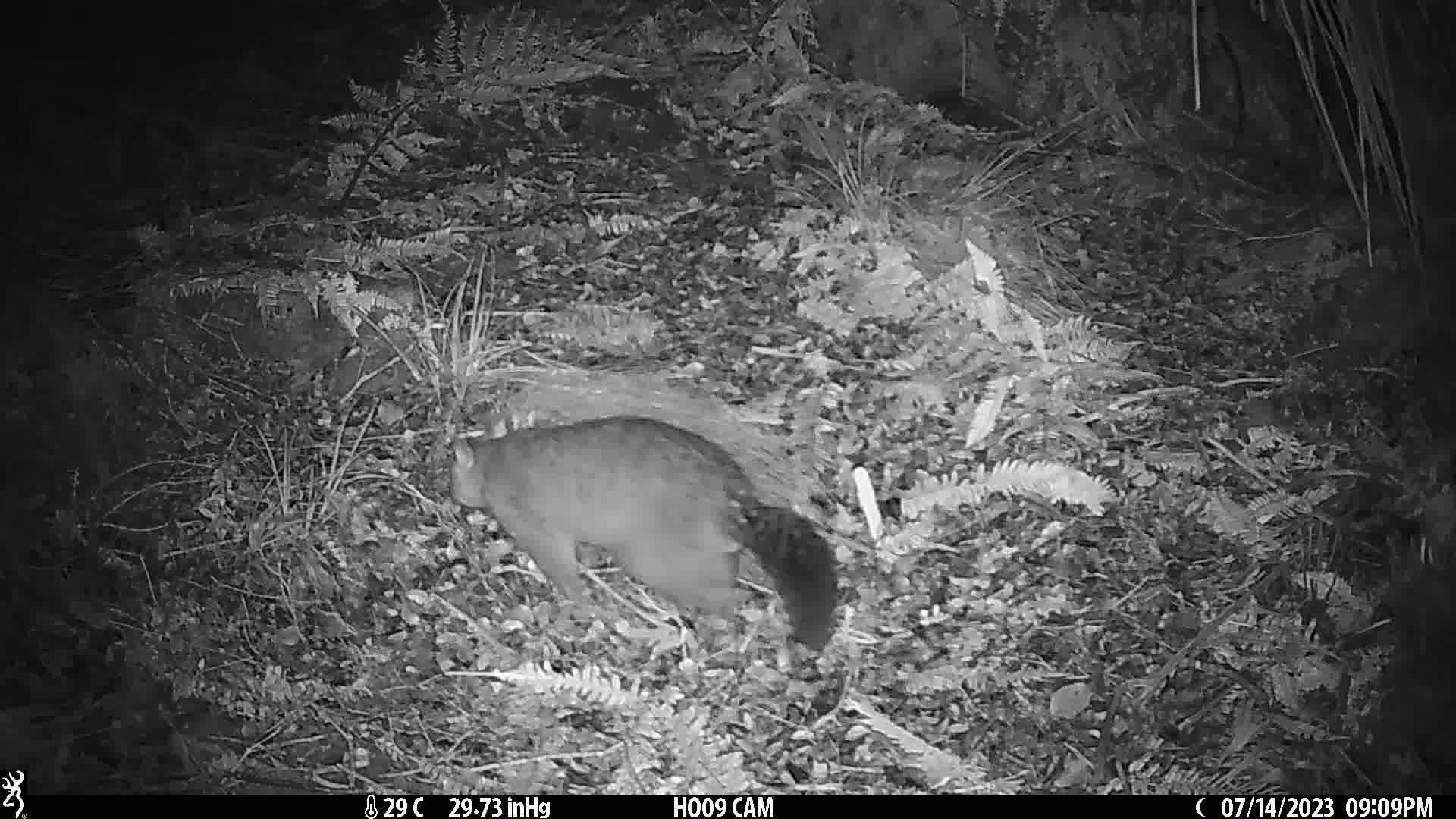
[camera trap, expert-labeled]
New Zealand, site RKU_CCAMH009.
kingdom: Animalia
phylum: Chordata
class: Mammalia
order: Diprotodontia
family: Phalangeridae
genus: Trichosurus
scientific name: Trichosurus vulpecula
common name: common brushtail possum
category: possum